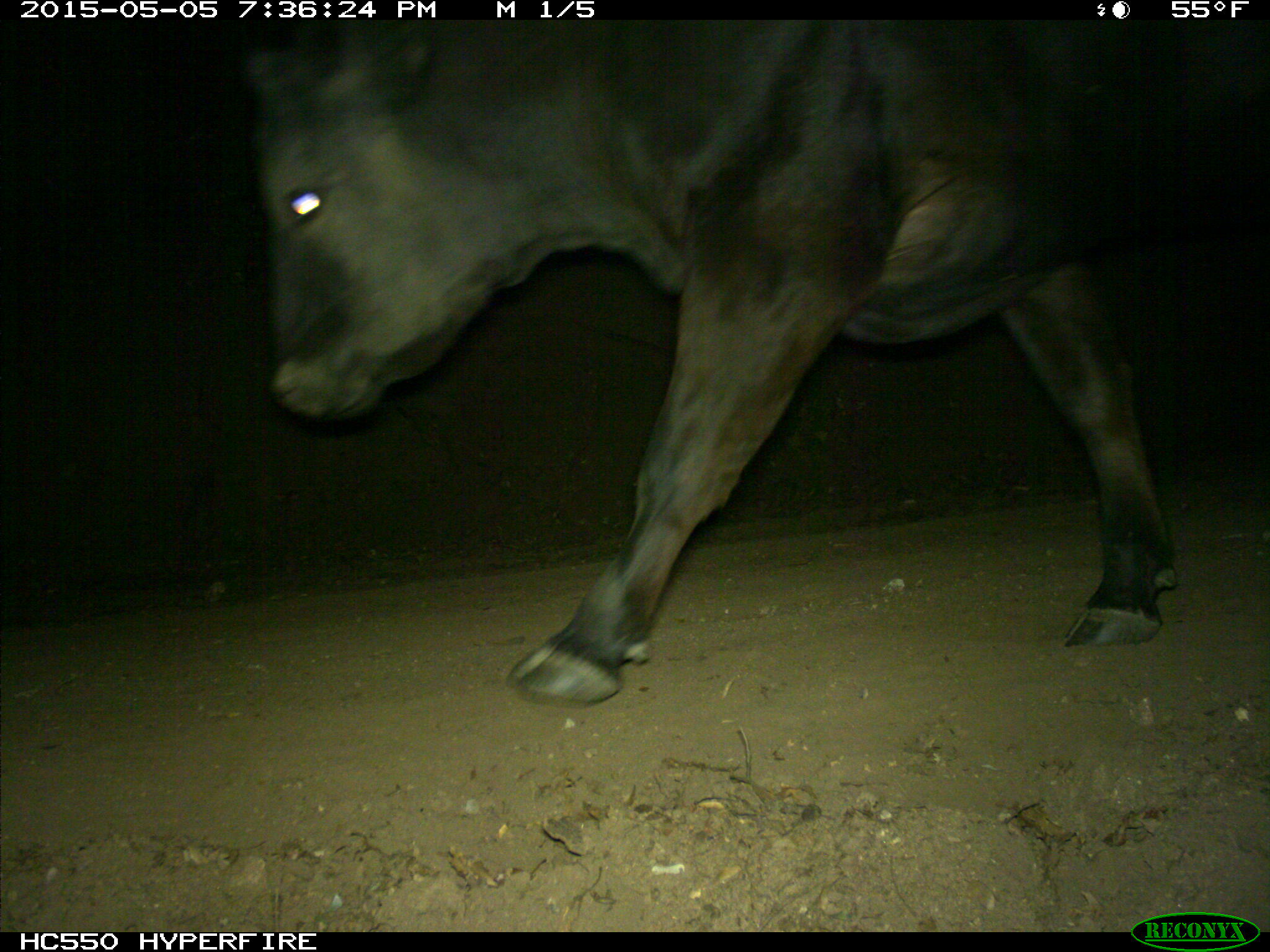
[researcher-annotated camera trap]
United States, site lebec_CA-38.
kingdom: Animalia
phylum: Chordata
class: Mammalia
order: Artiodactyla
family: Bovidae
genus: Bos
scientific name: Bos taurus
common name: domestic cow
Bos taurus (domestic cow).